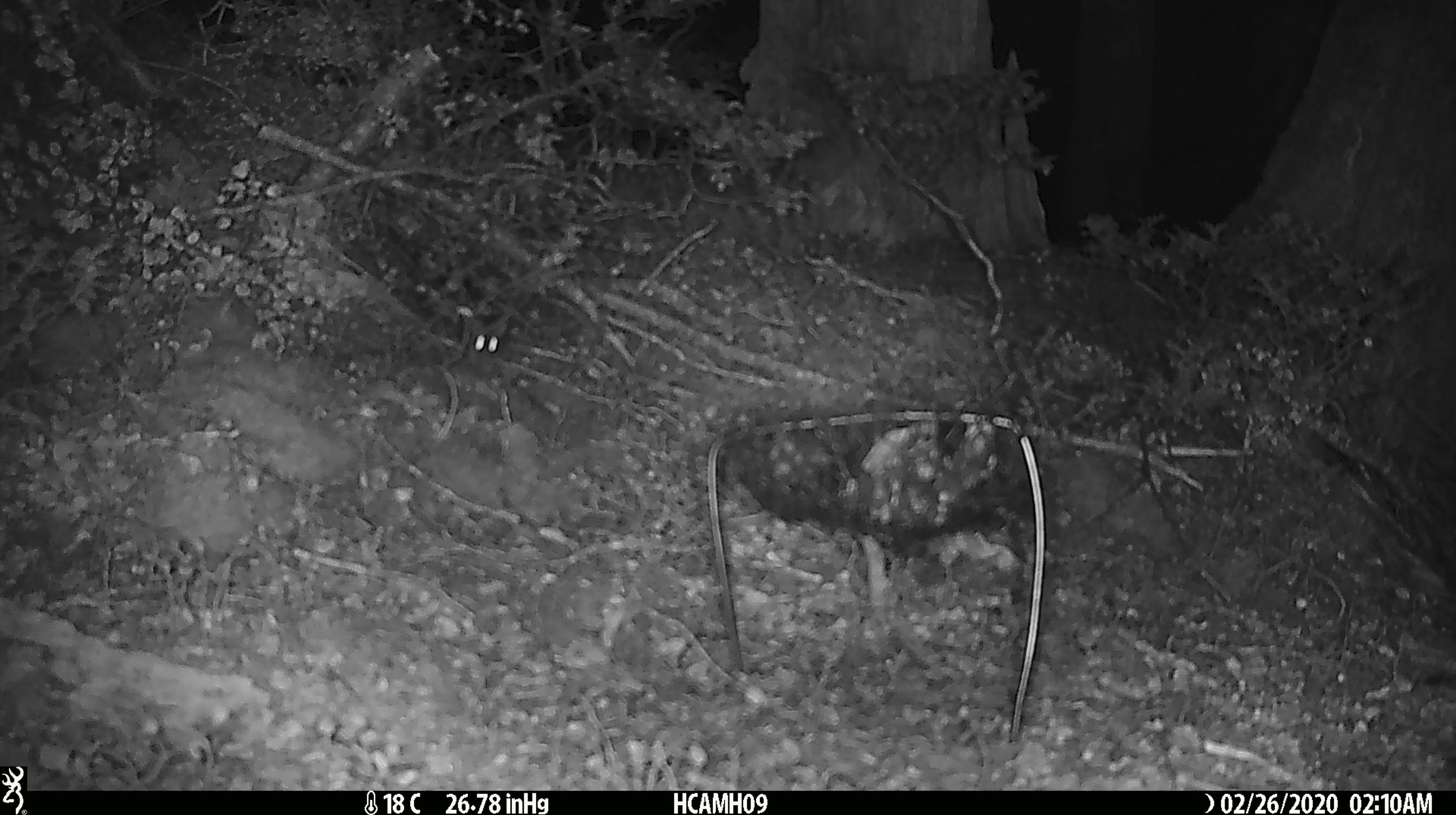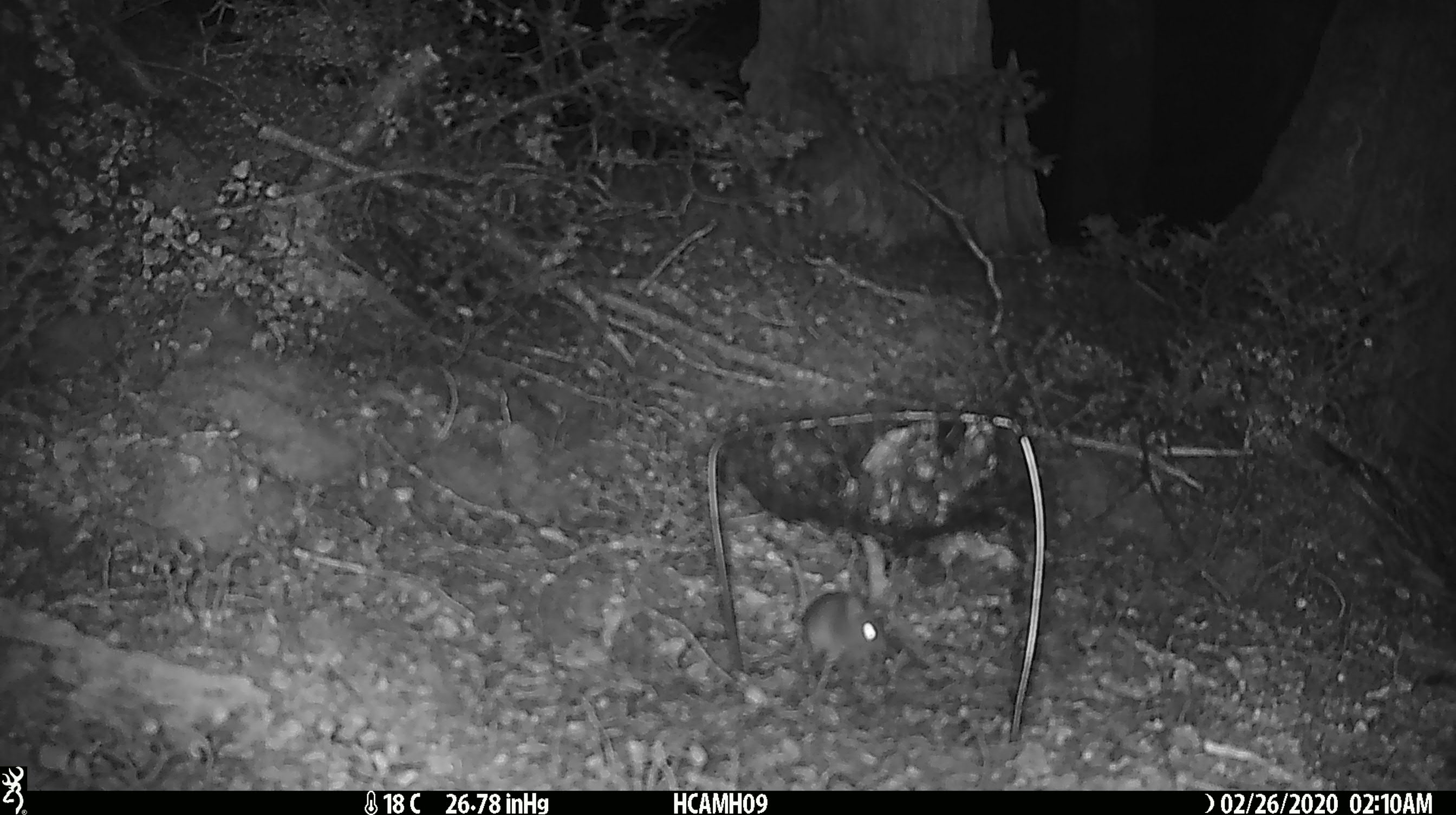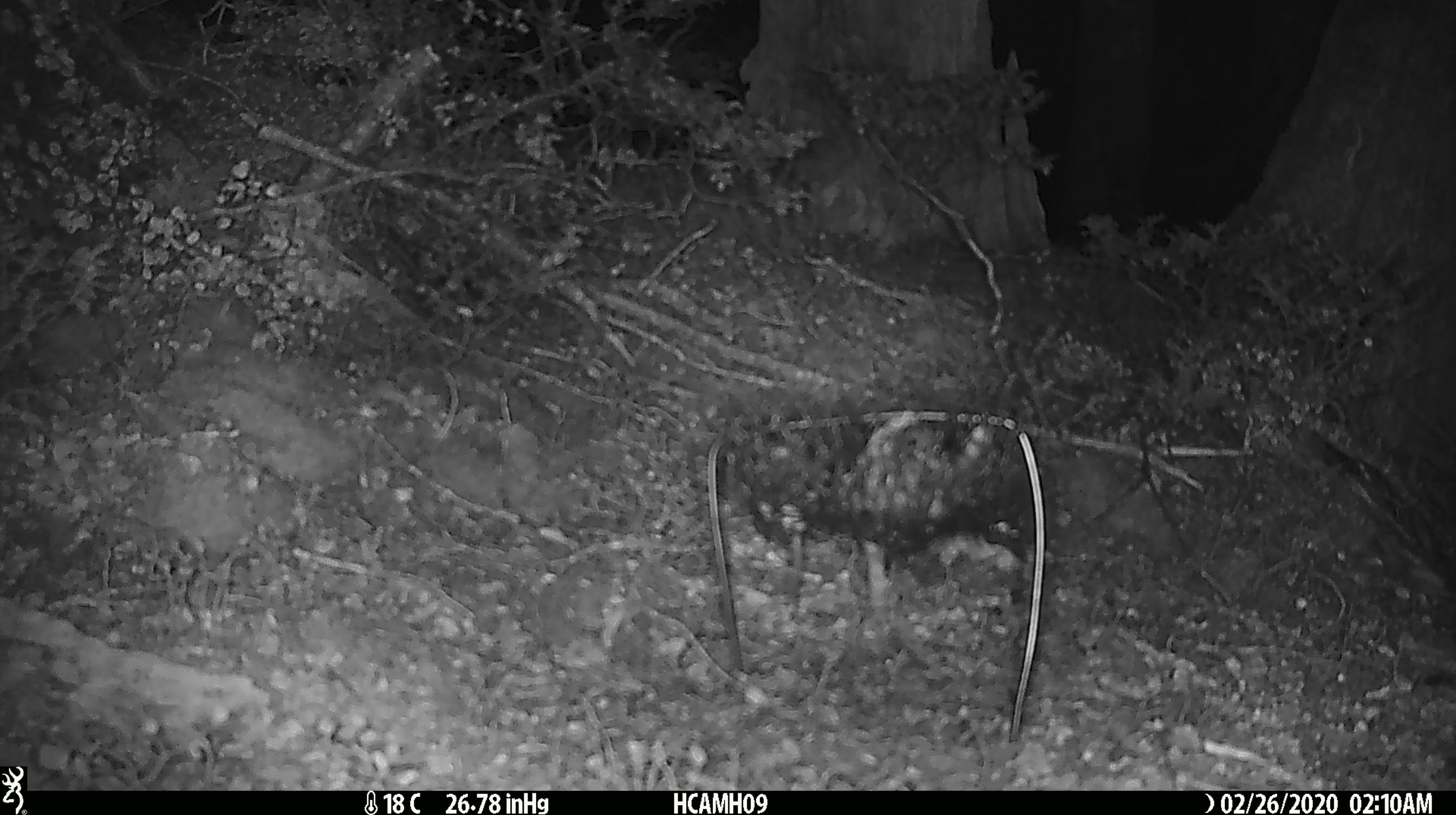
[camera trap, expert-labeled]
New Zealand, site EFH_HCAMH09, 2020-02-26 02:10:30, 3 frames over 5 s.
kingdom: Animalia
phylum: Chordata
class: Mammalia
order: Rodentia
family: Muridae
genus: Mus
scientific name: Mus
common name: mouse